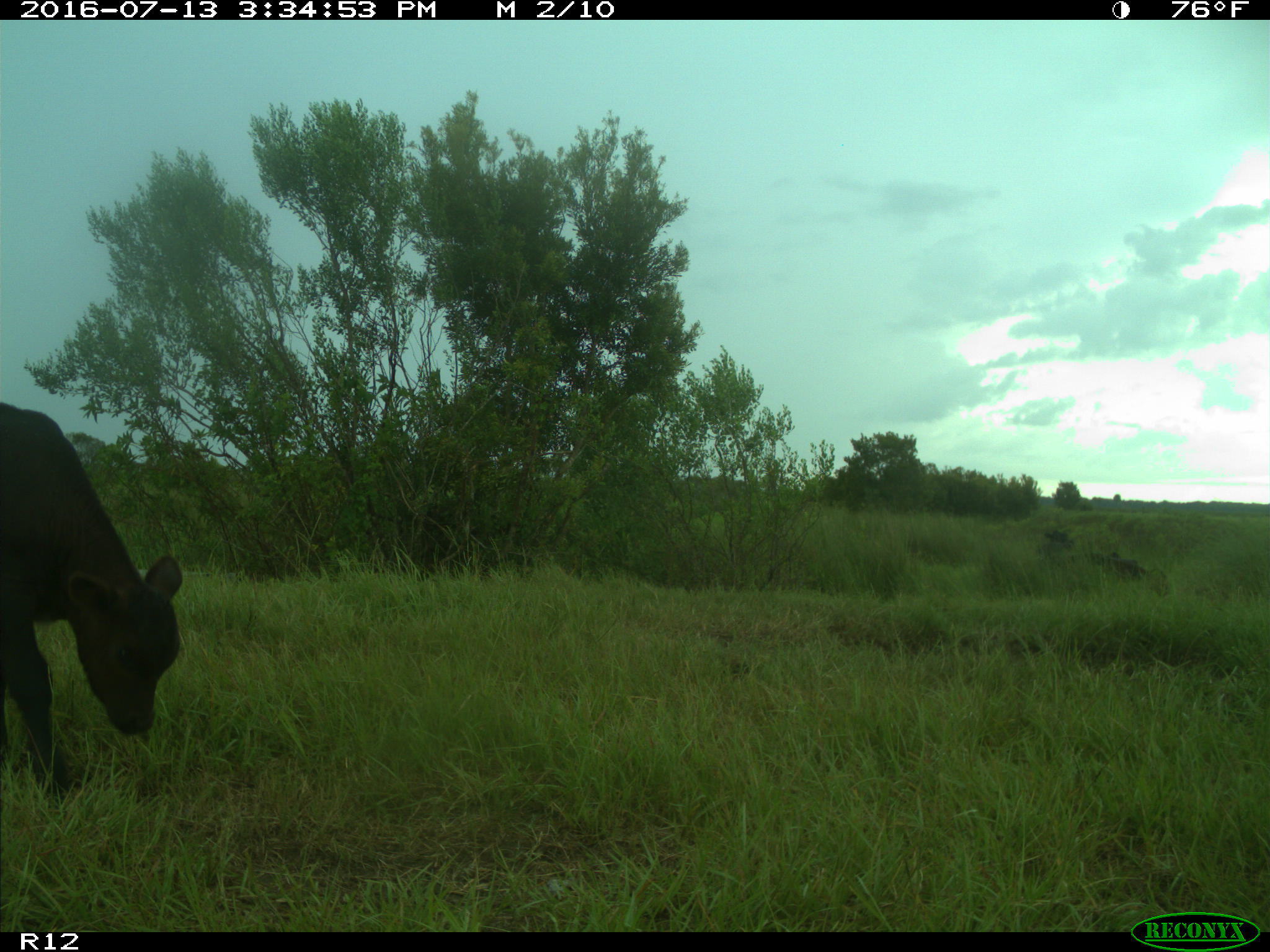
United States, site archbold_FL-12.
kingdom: Animalia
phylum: Chordata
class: Mammalia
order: Artiodactyla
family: Bovidae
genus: Bos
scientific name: Bos taurus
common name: domestic cow